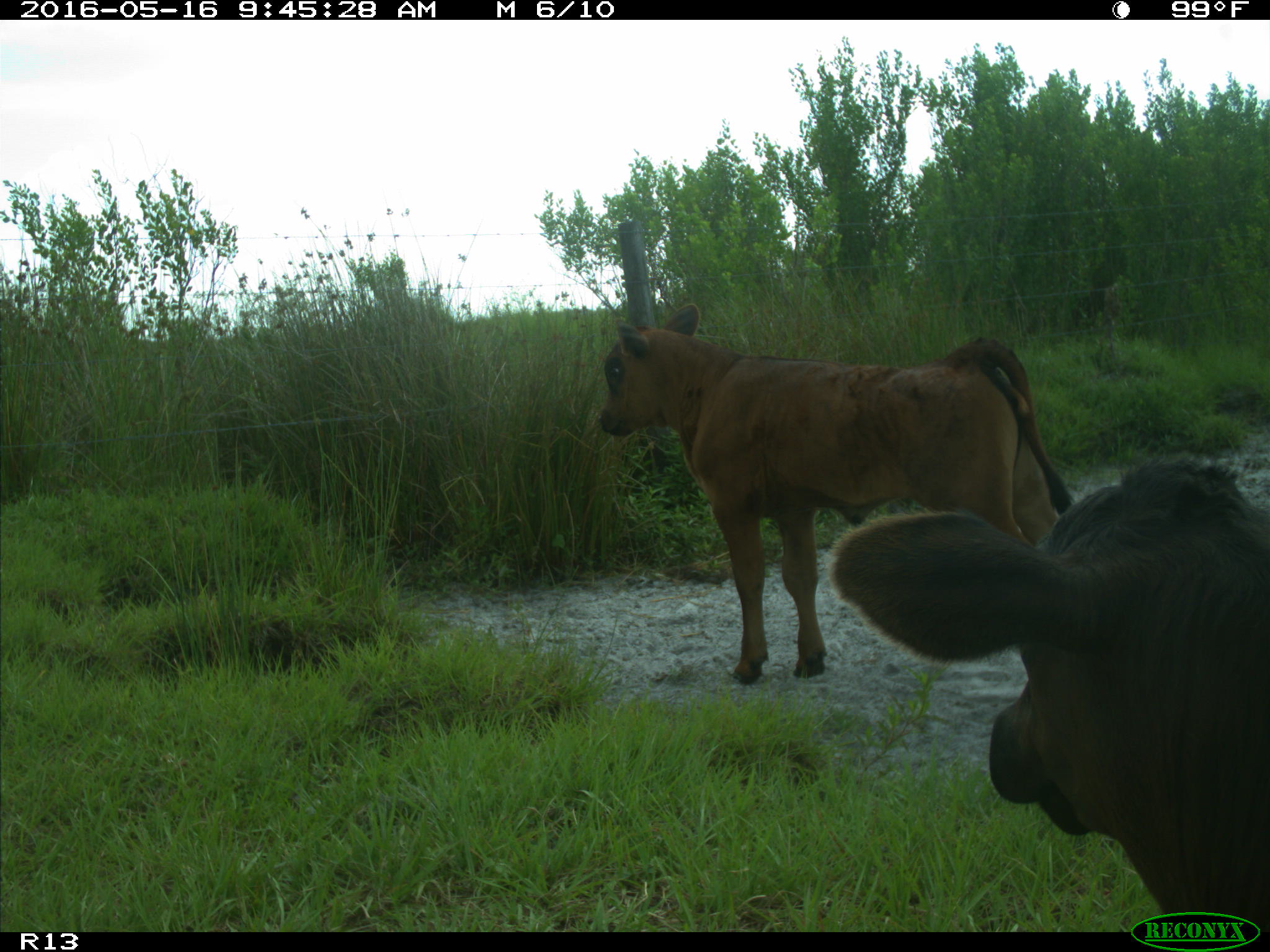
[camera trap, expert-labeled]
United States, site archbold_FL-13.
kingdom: Animalia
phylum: Chordata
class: Mammalia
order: Artiodactyla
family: Bovidae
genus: Bos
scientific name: Bos taurus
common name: domestic cow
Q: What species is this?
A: Bos taurus (domestic cow).